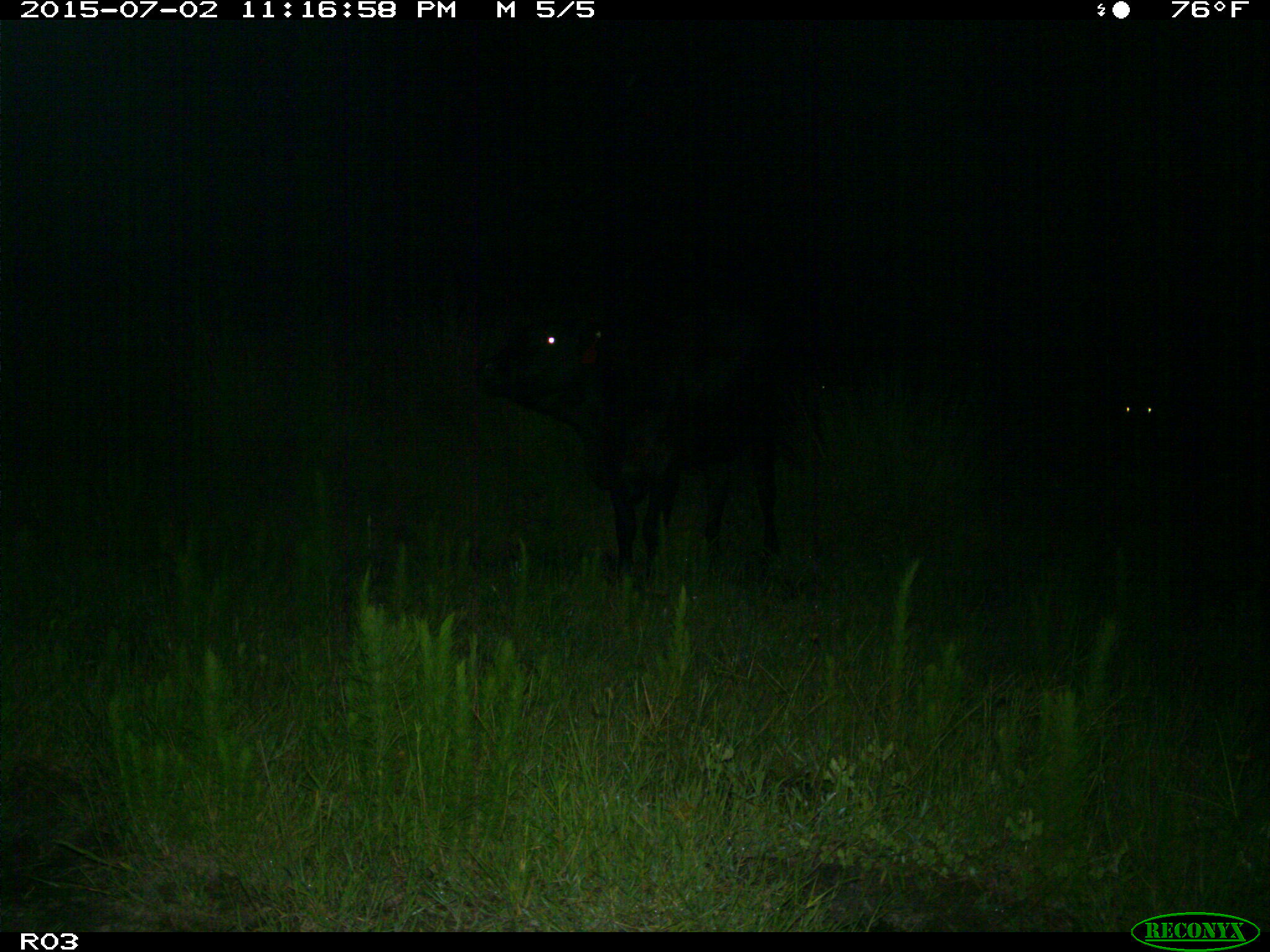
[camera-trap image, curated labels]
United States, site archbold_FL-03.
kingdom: Animalia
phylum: Chordata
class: Mammalia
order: Artiodactyla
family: Bovidae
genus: Bos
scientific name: Bos taurus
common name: domestic cow